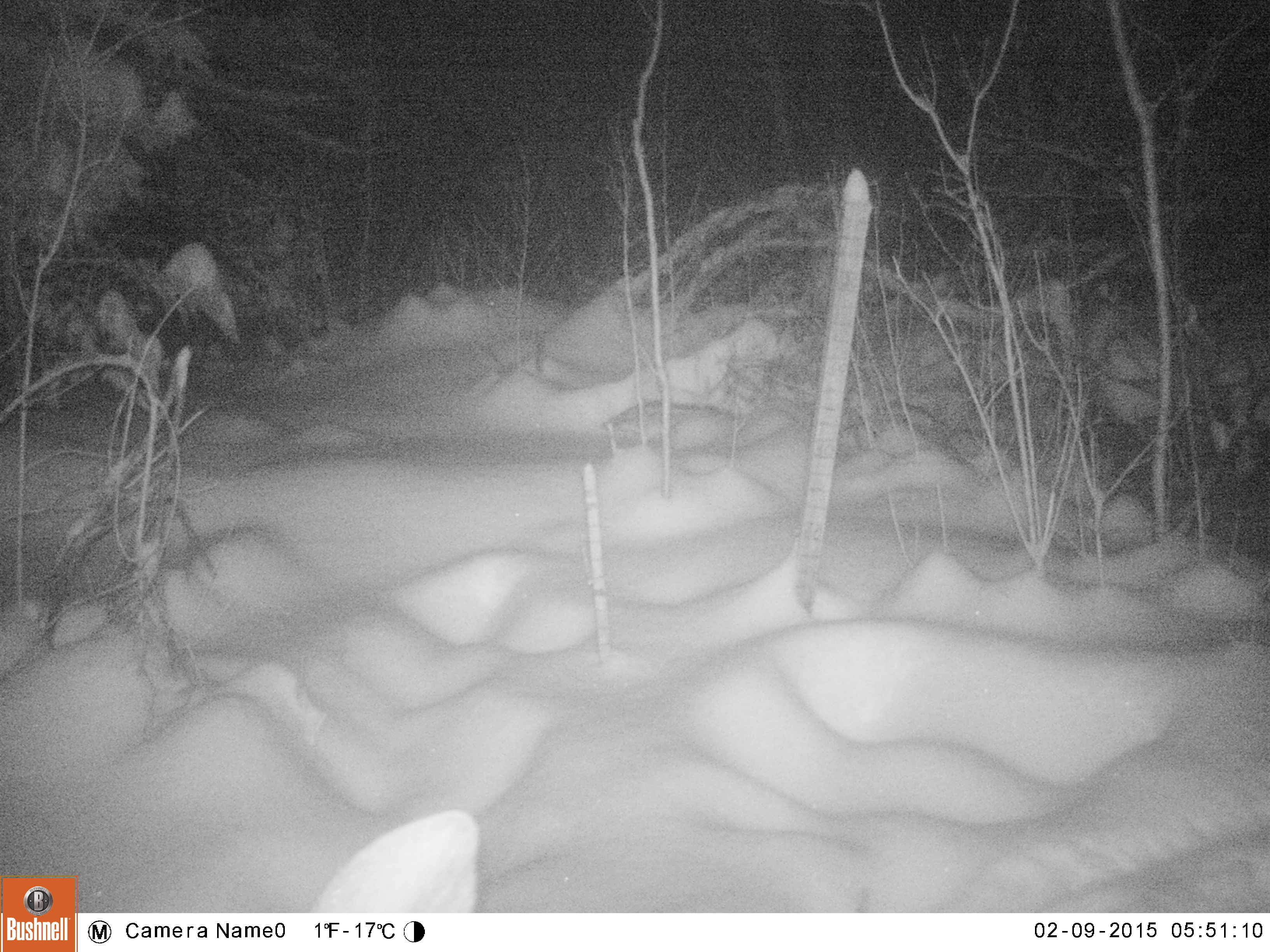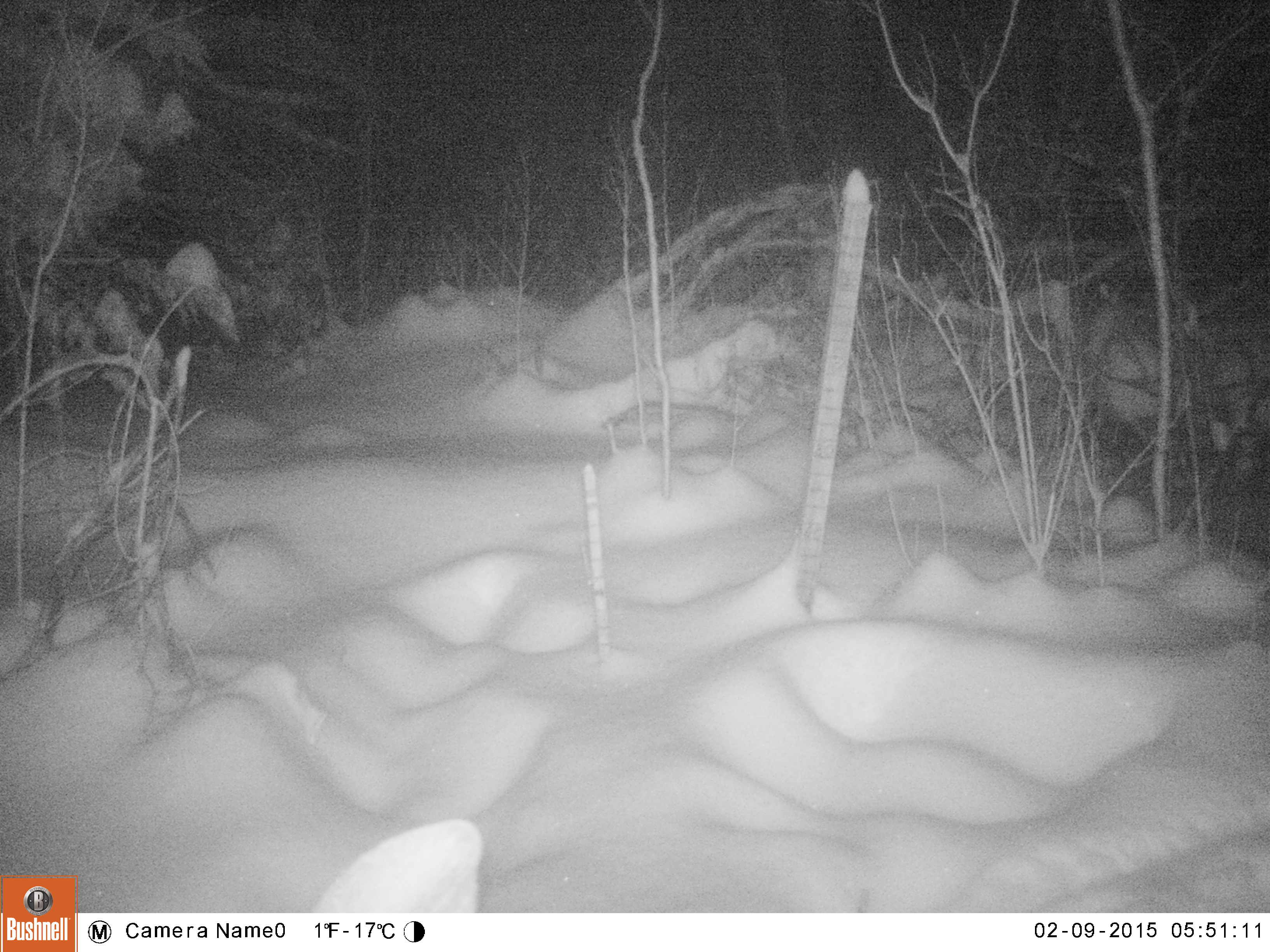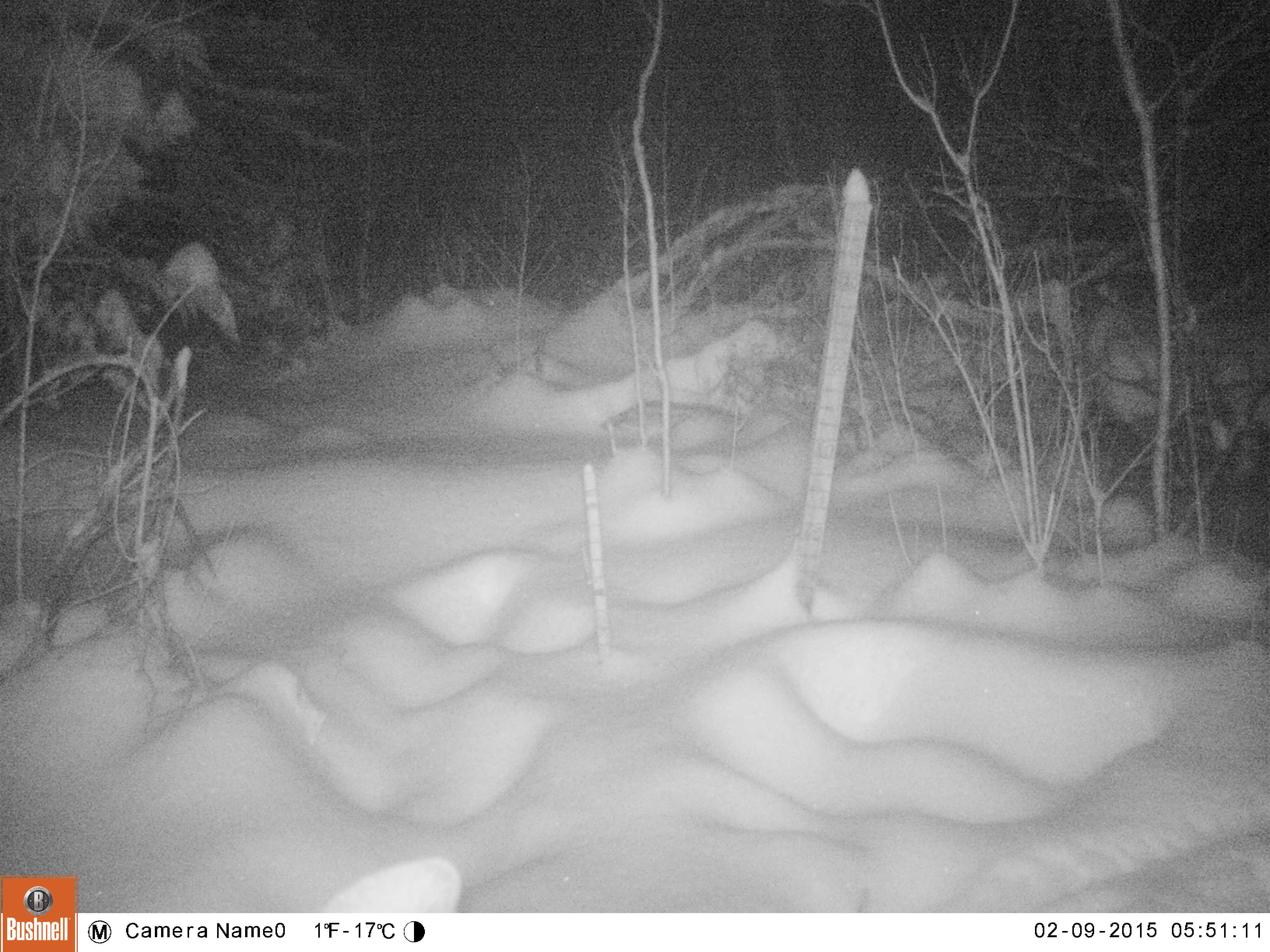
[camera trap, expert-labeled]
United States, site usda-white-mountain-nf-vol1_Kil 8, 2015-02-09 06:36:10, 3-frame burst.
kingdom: Animalia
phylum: Chordata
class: Mammalia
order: Artiodactyla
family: Cervidae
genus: Alces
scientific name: Alces alces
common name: moose